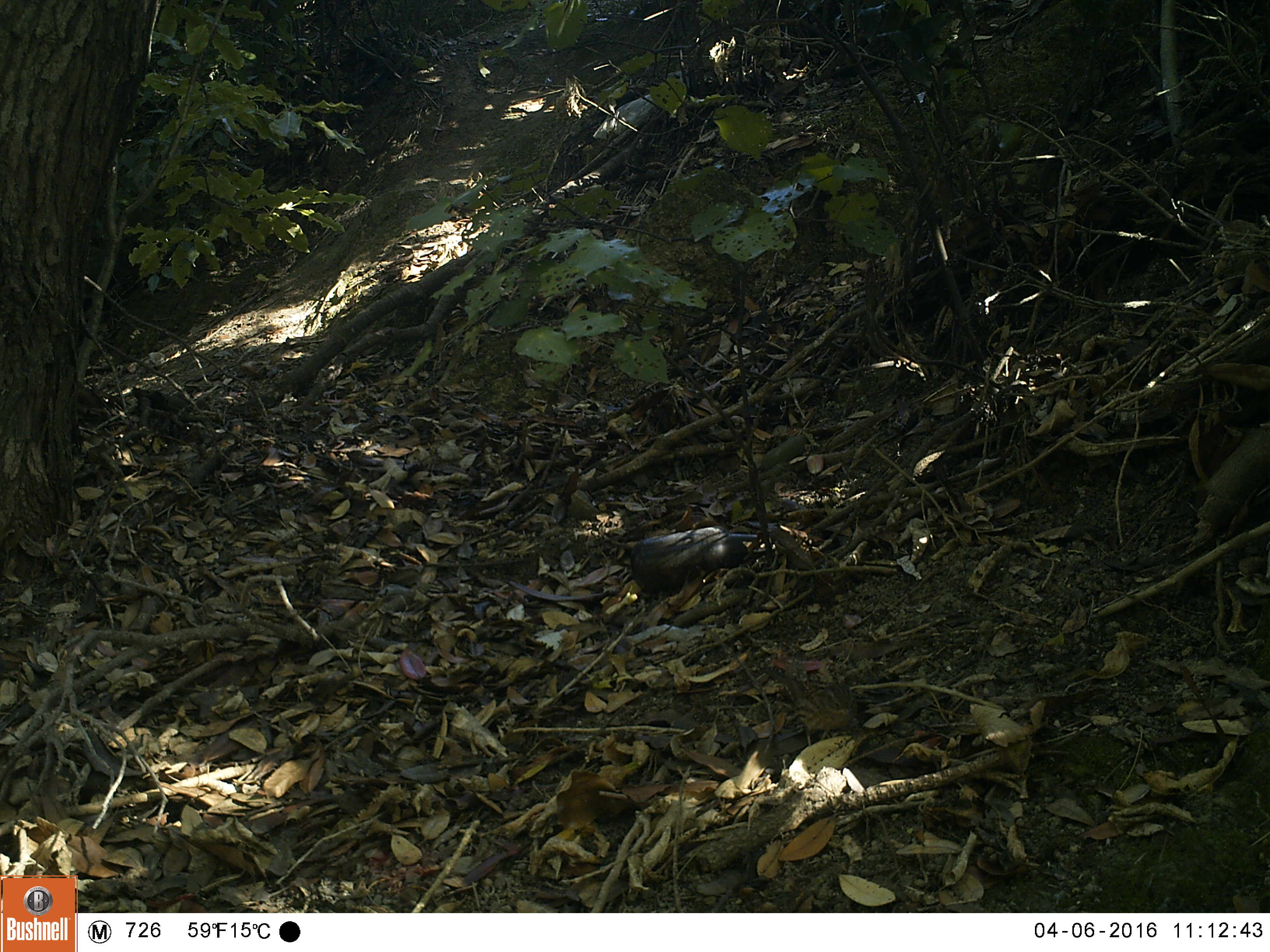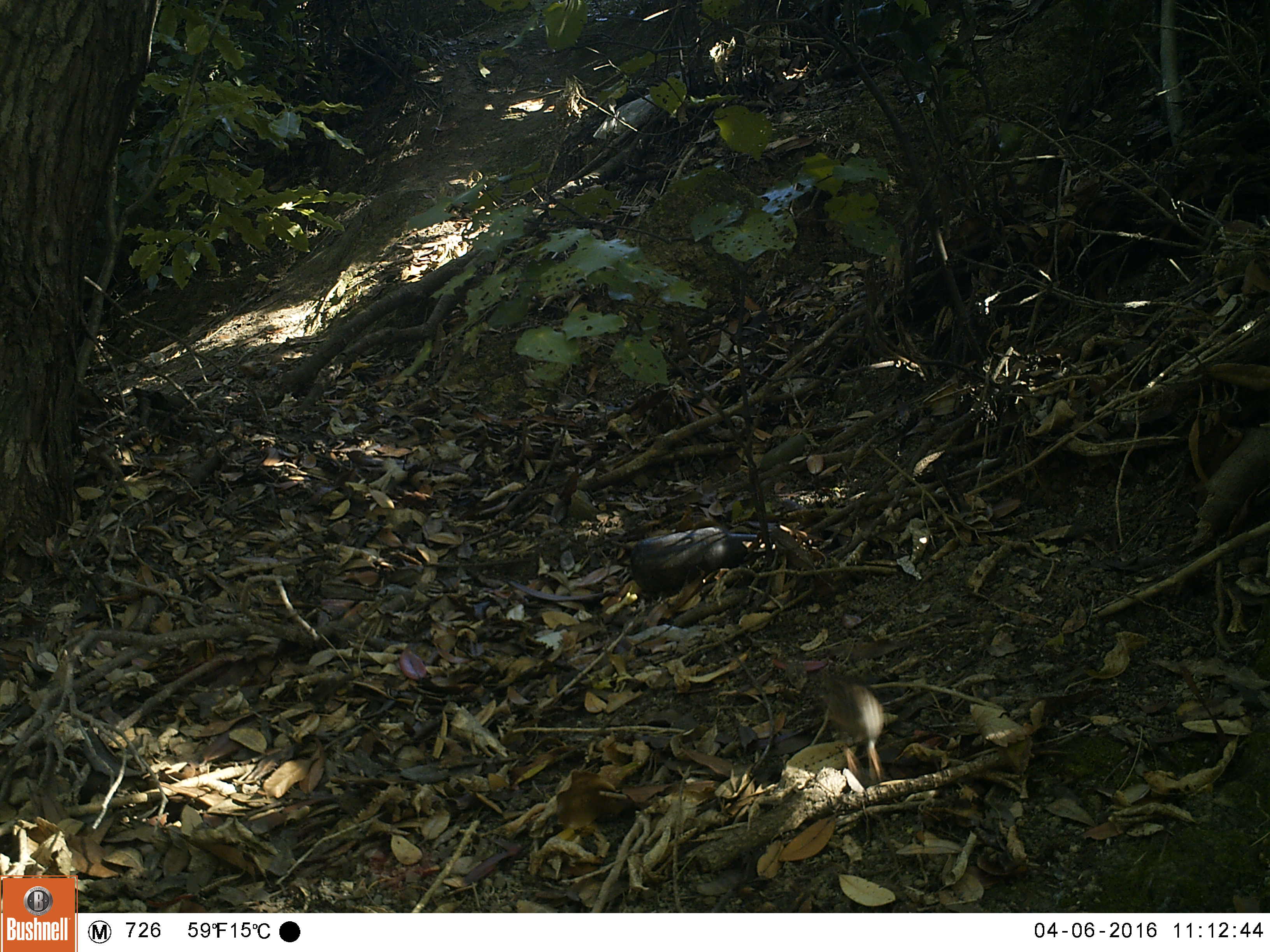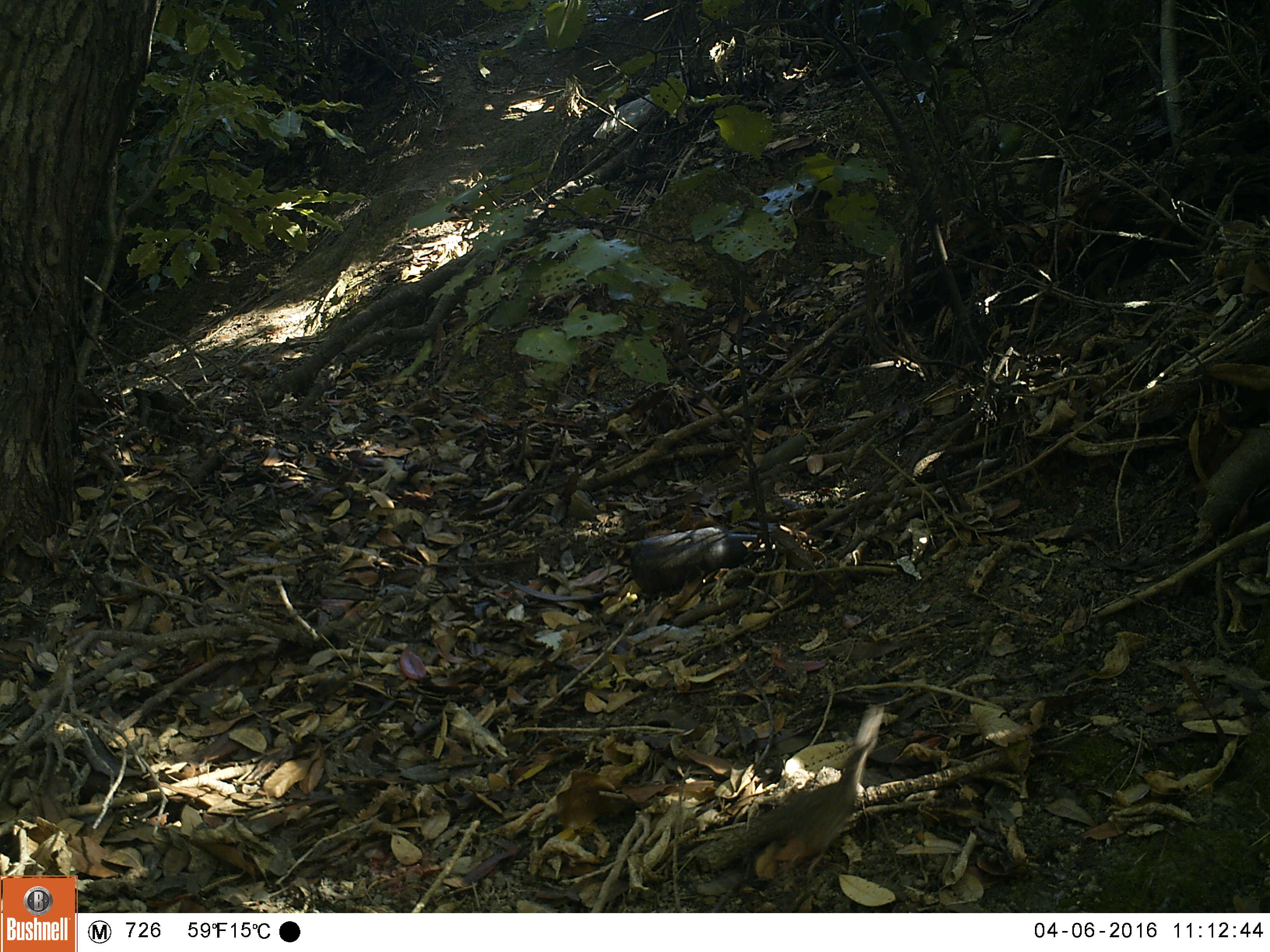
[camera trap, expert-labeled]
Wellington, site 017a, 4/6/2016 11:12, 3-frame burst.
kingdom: Animalia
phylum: Chordata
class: Aves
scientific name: Aves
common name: bird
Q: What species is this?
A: Bird (Aves).